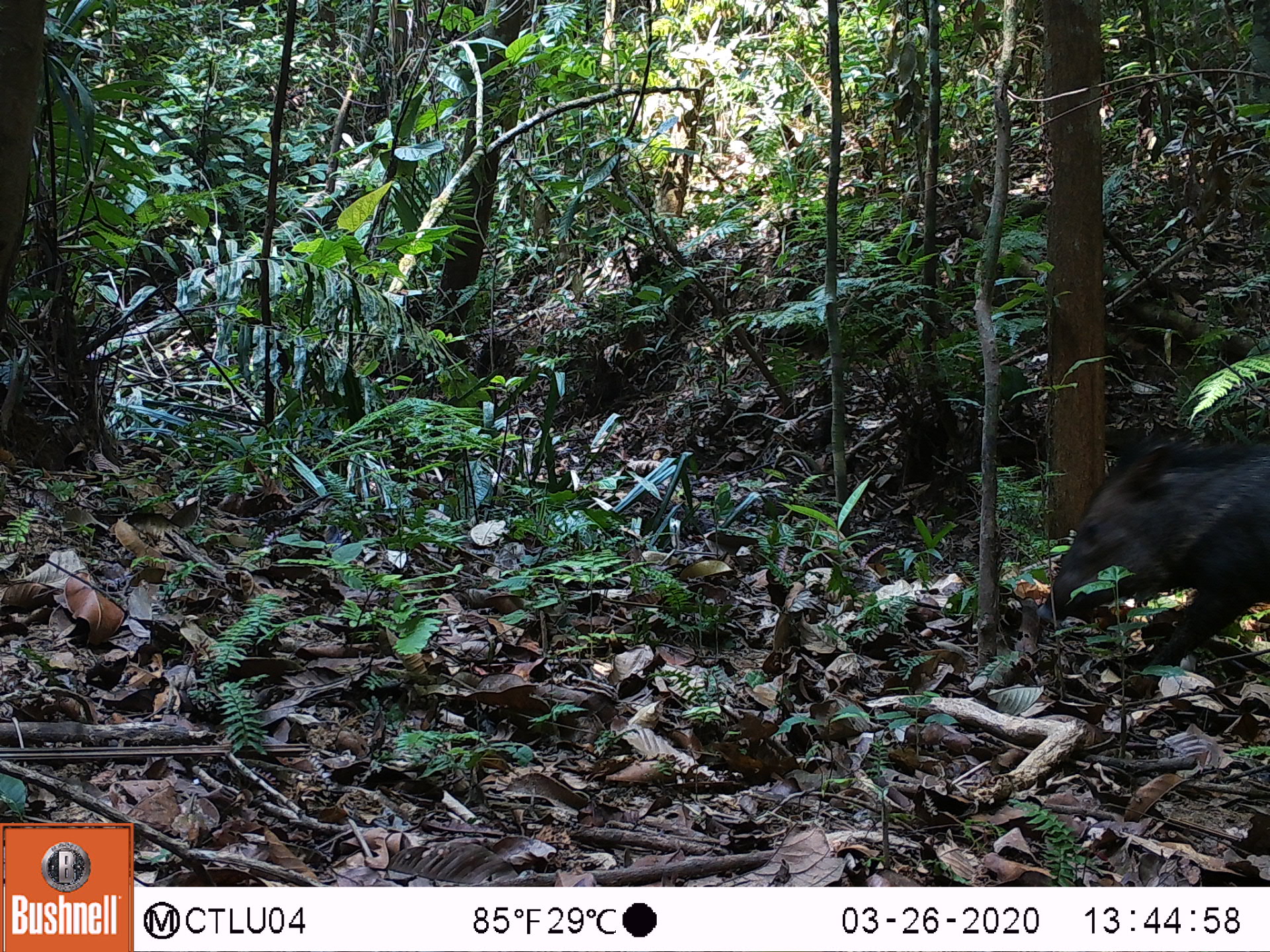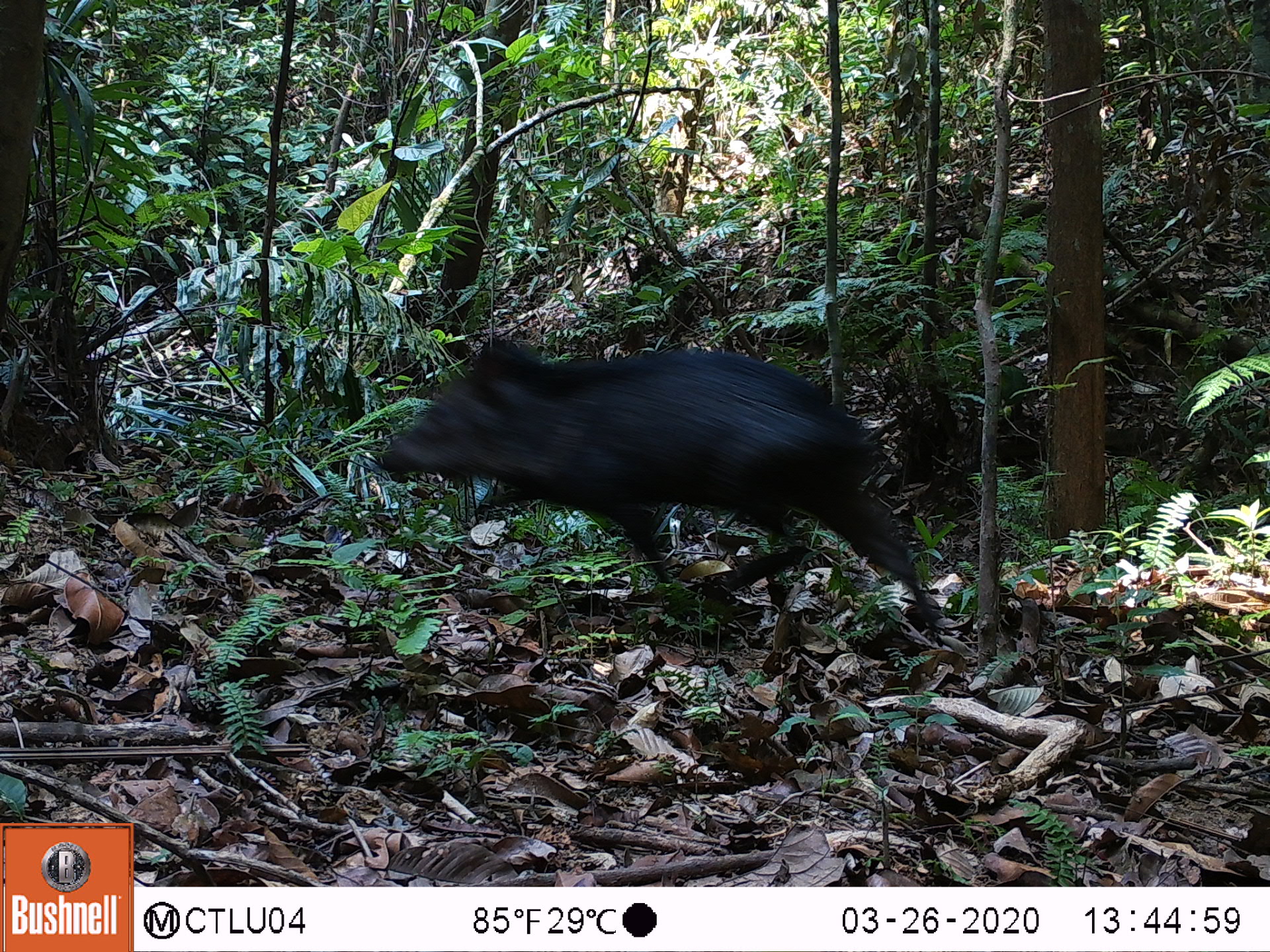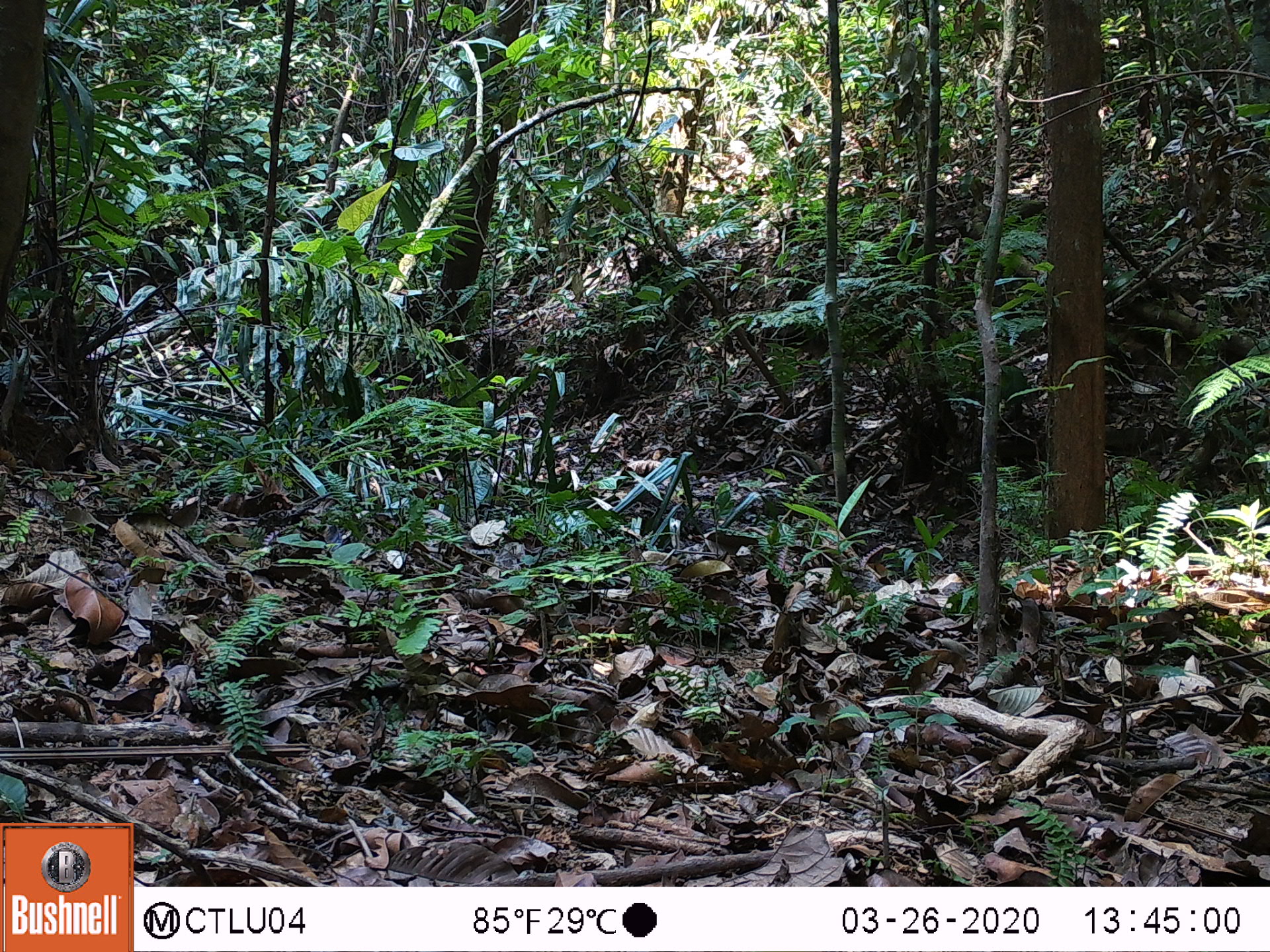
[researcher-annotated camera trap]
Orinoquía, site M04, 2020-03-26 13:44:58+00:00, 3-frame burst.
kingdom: Animalia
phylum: Chordata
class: Mammalia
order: Artiodactyla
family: Tayassuidae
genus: Pecari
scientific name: Pecari tajacu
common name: collared peccary